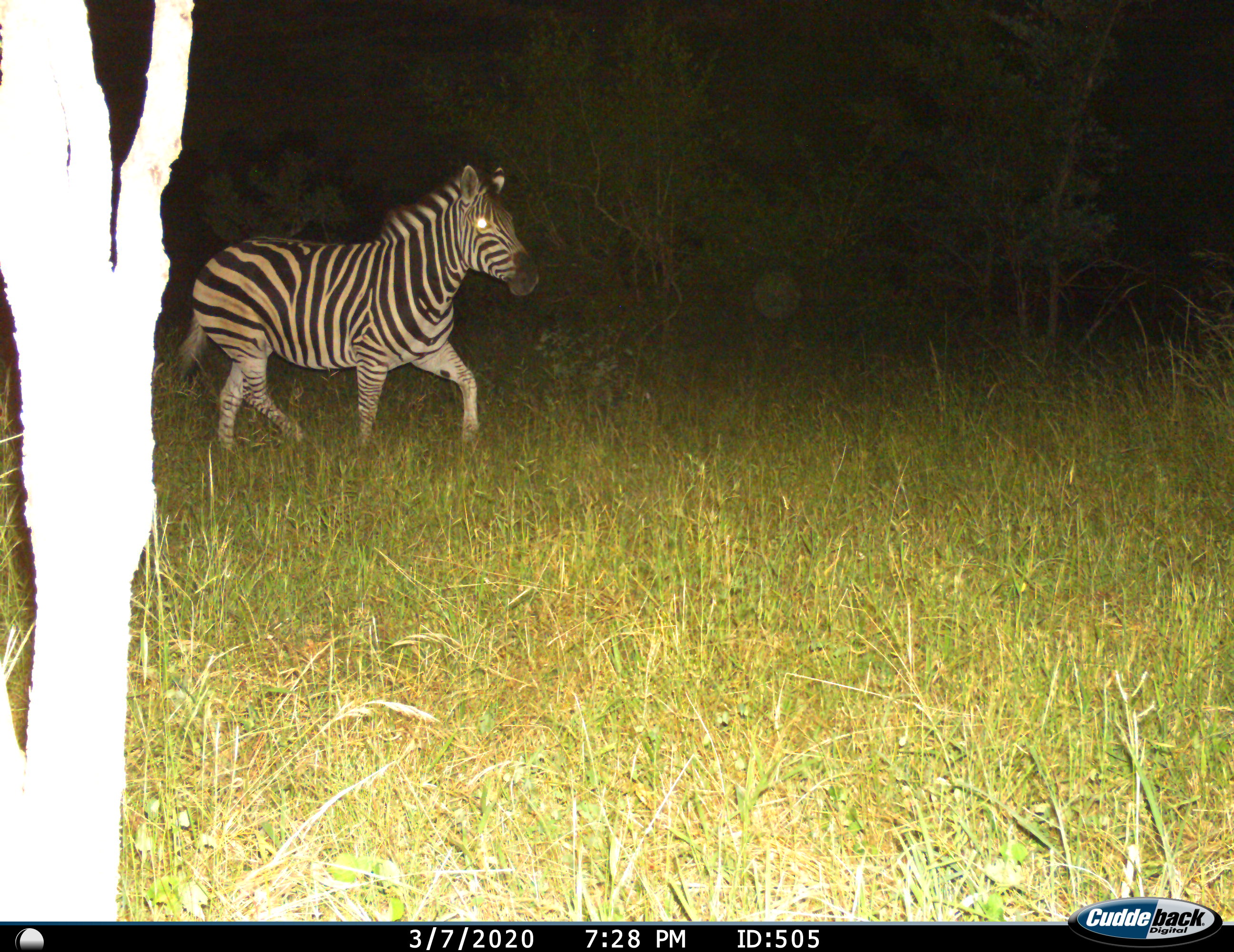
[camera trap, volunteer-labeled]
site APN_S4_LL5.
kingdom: Animalia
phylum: Chordata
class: Mammalia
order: Perissodactyla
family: Equidae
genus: Equus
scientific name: Equus quagga burchellii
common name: burchell's zebra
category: zebraburchells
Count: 1.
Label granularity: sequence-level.